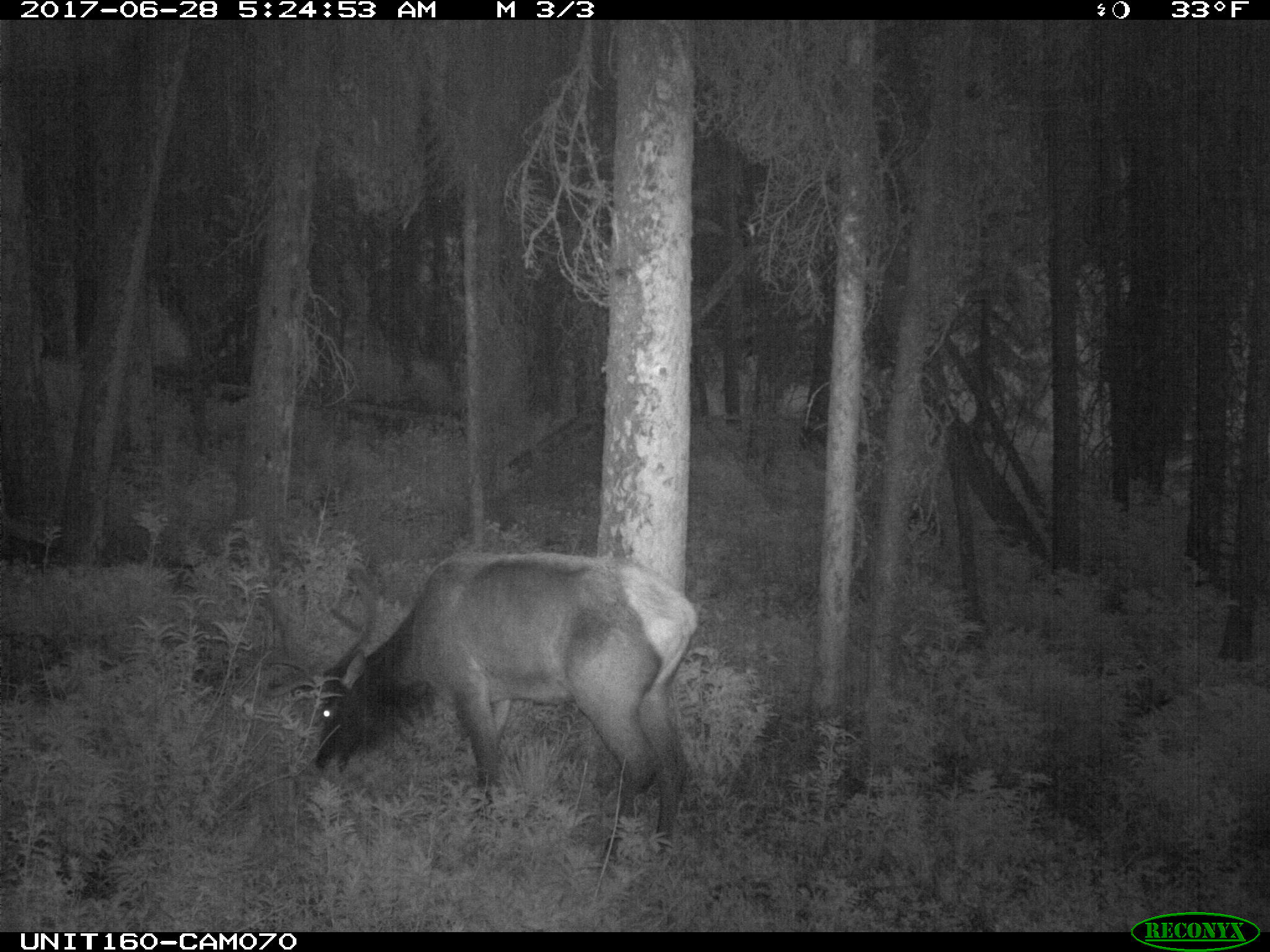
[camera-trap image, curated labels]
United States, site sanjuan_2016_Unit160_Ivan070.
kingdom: Animalia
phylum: Chordata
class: Mammalia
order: Artiodactyla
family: Cervidae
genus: Cervus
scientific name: Cervus elaphus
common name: red deer